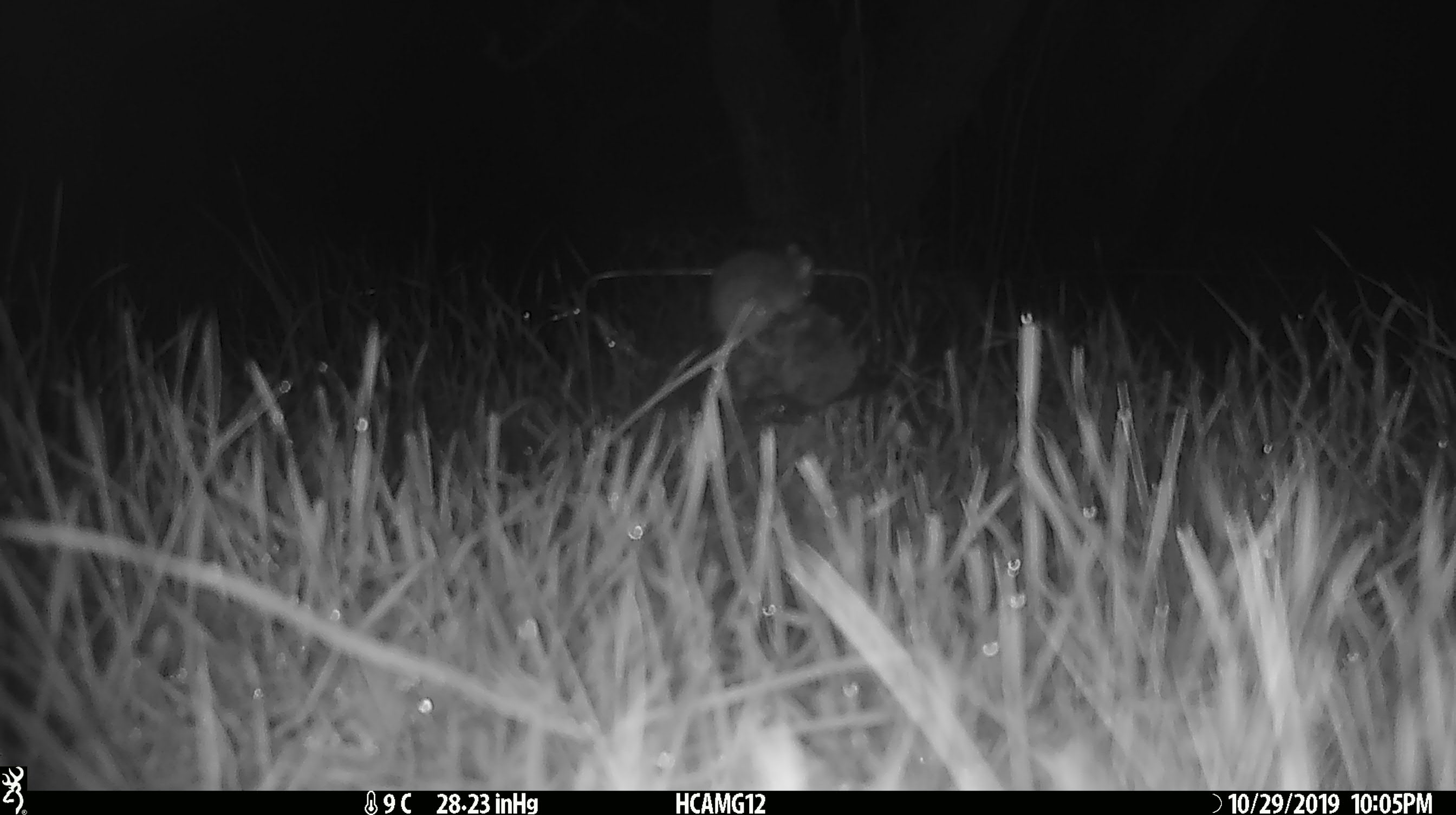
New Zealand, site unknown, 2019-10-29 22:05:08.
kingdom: Animalia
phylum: Chordata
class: Mammalia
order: Rodentia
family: Muridae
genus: Mus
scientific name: Mus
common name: mouse